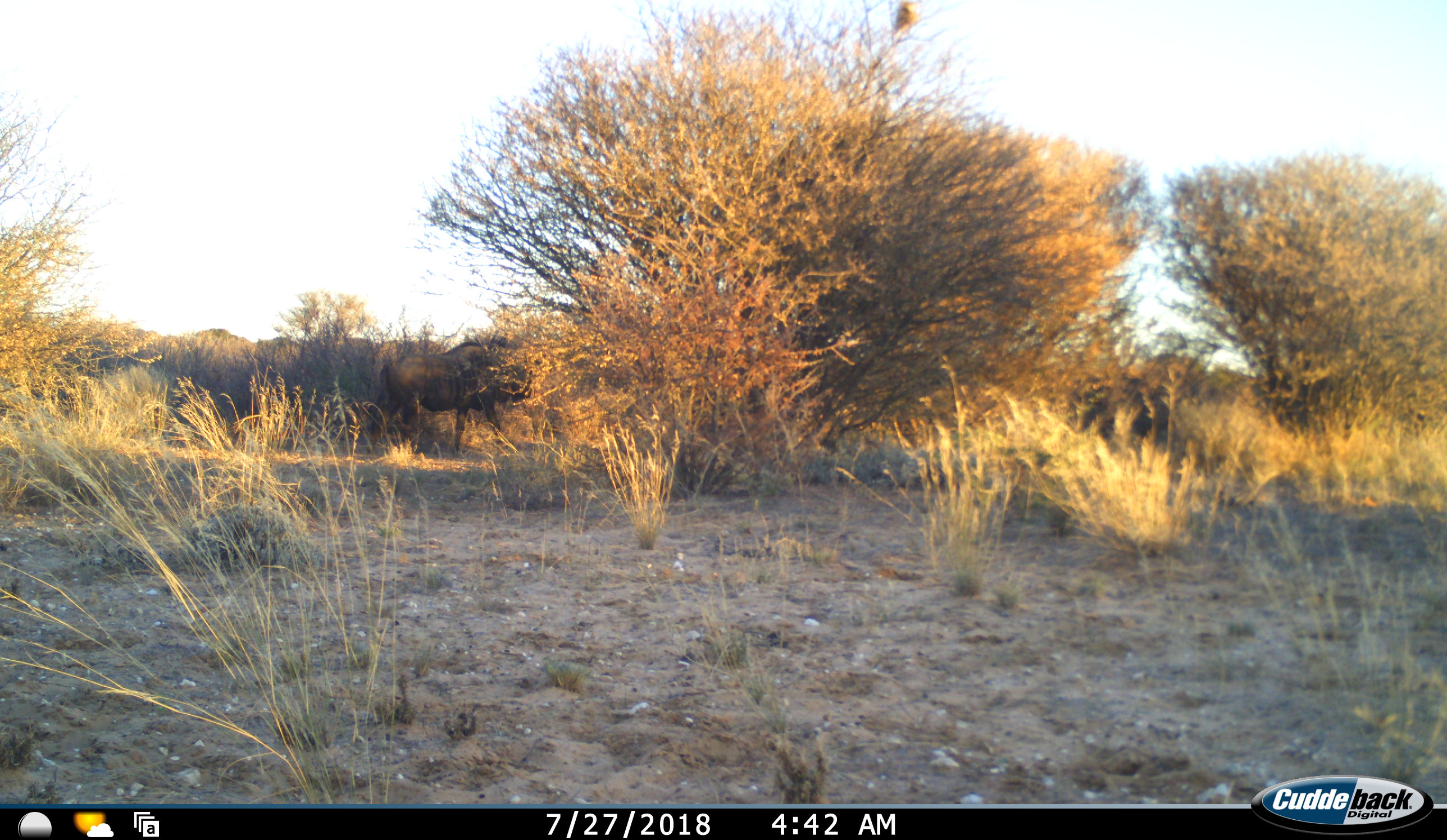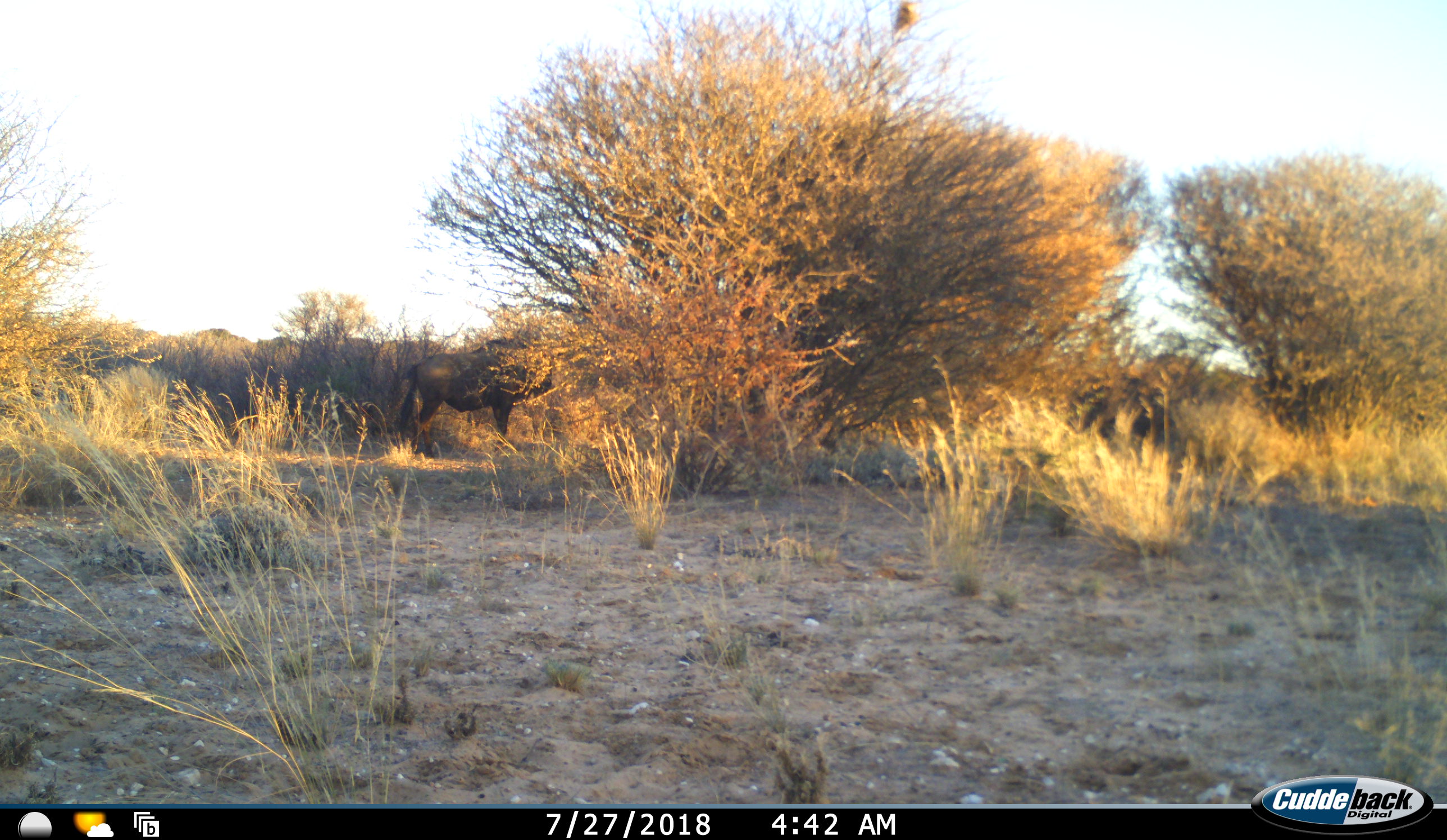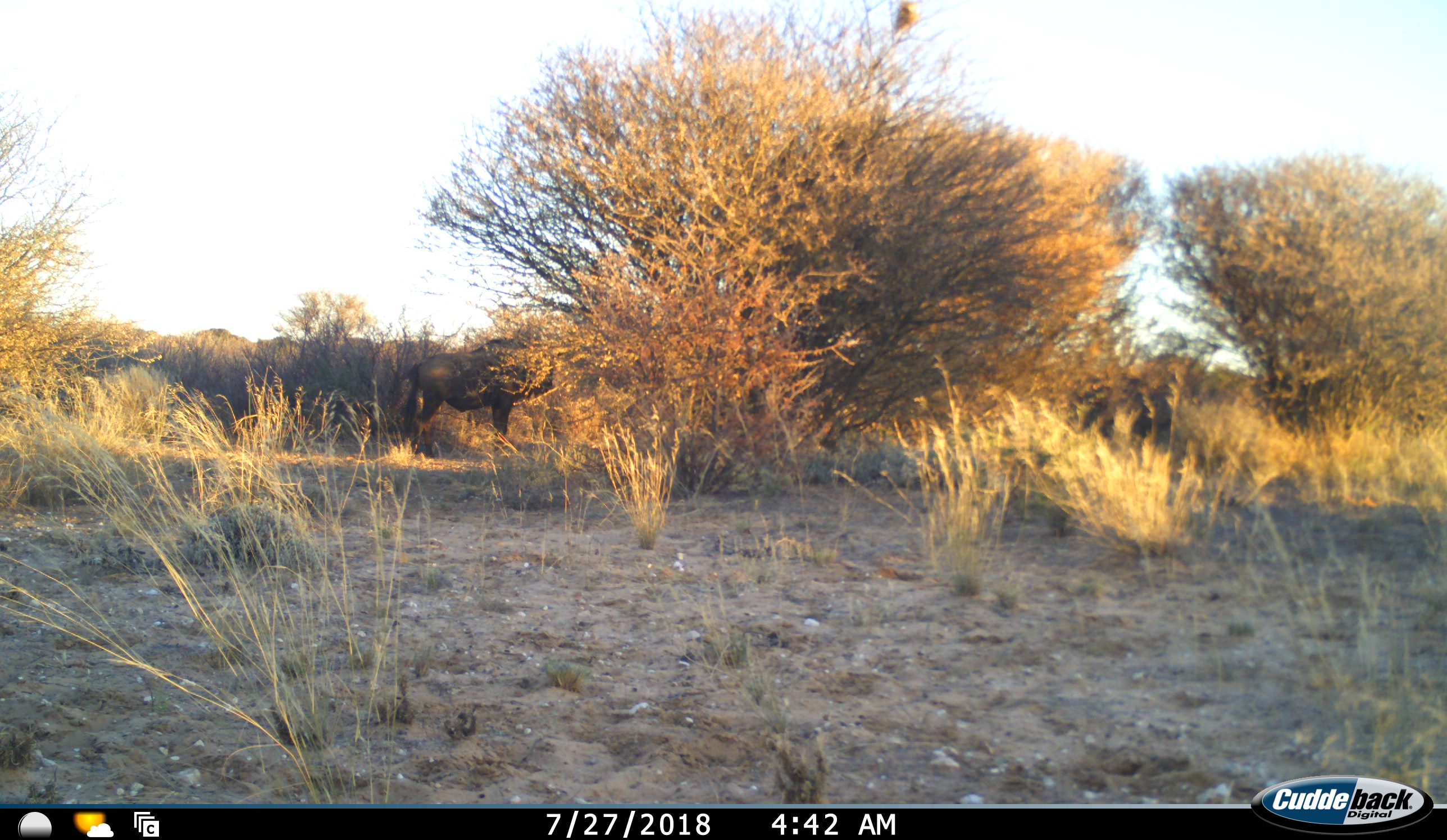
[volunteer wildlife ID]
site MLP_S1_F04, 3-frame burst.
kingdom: Animalia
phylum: Chordata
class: Mammalia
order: Artiodactyla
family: Bovidae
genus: Connochaetes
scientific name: Connochaetes taurinus taurinus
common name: blue wildebeest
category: wildebeestblue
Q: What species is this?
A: Wildebeestblue (blue wildebeest) (Connochaetes taurinus taurinus).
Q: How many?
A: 1.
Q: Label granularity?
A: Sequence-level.